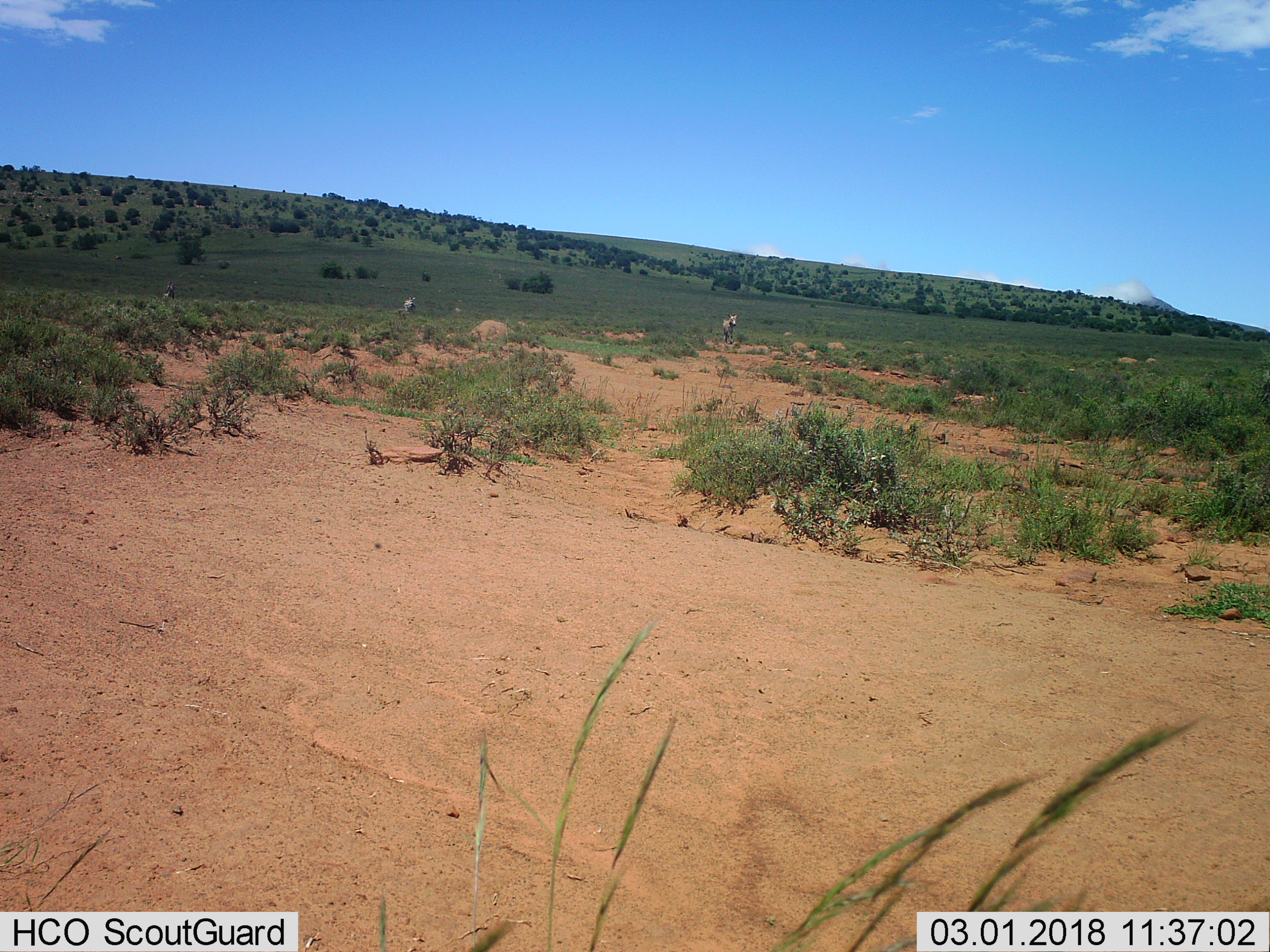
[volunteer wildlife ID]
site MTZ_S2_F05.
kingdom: Animalia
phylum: Chordata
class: Mammalia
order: Perissodactyla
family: Equidae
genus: Equus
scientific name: Equus zebra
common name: mountain zebra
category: zebramountain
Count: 3.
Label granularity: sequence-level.